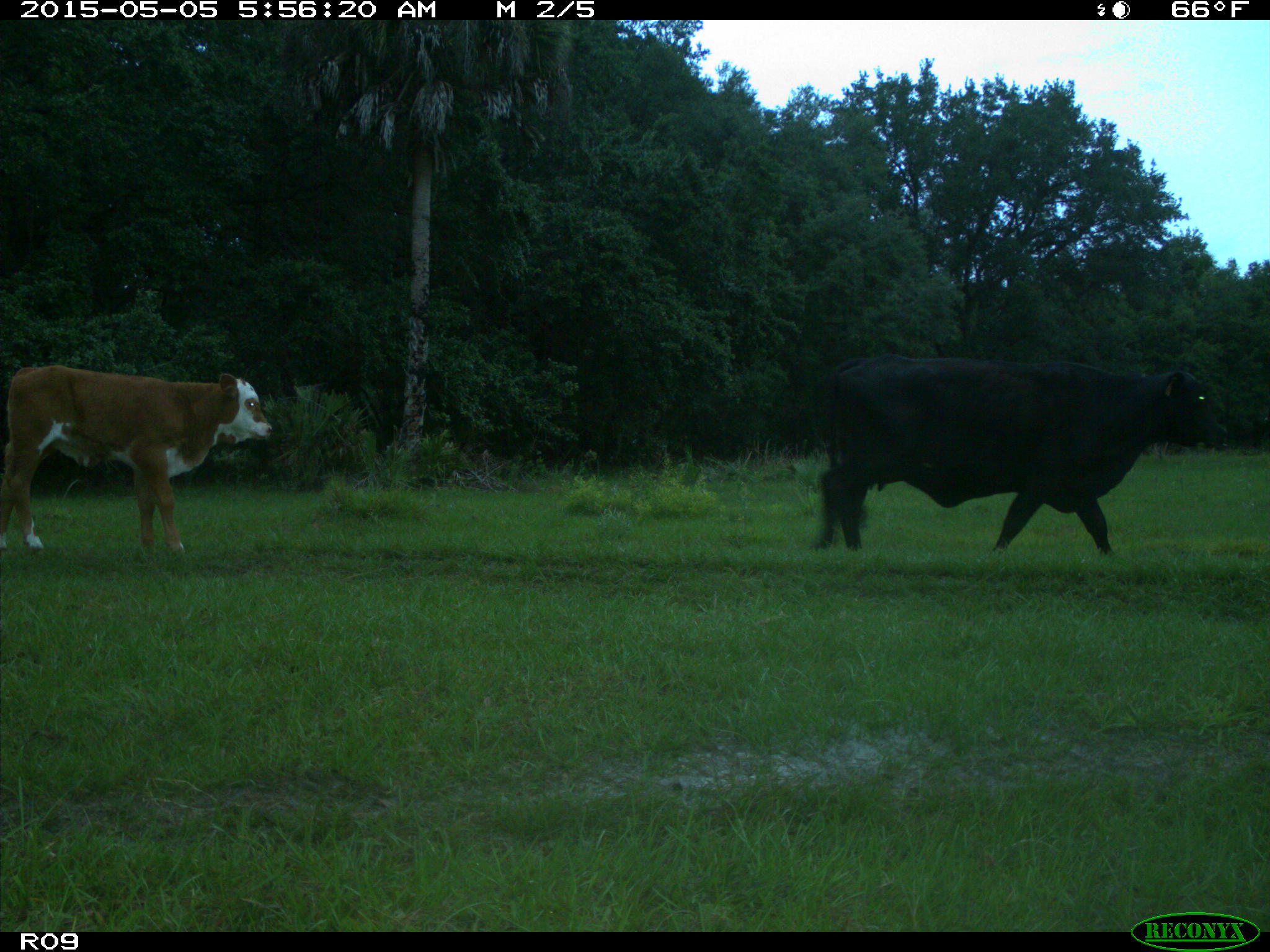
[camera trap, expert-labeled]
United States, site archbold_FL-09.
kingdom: Animalia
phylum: Chordata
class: Mammalia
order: Artiodactyla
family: Bovidae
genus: Bos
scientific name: Bos taurus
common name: domestic cow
Bos taurus (domestic cow).